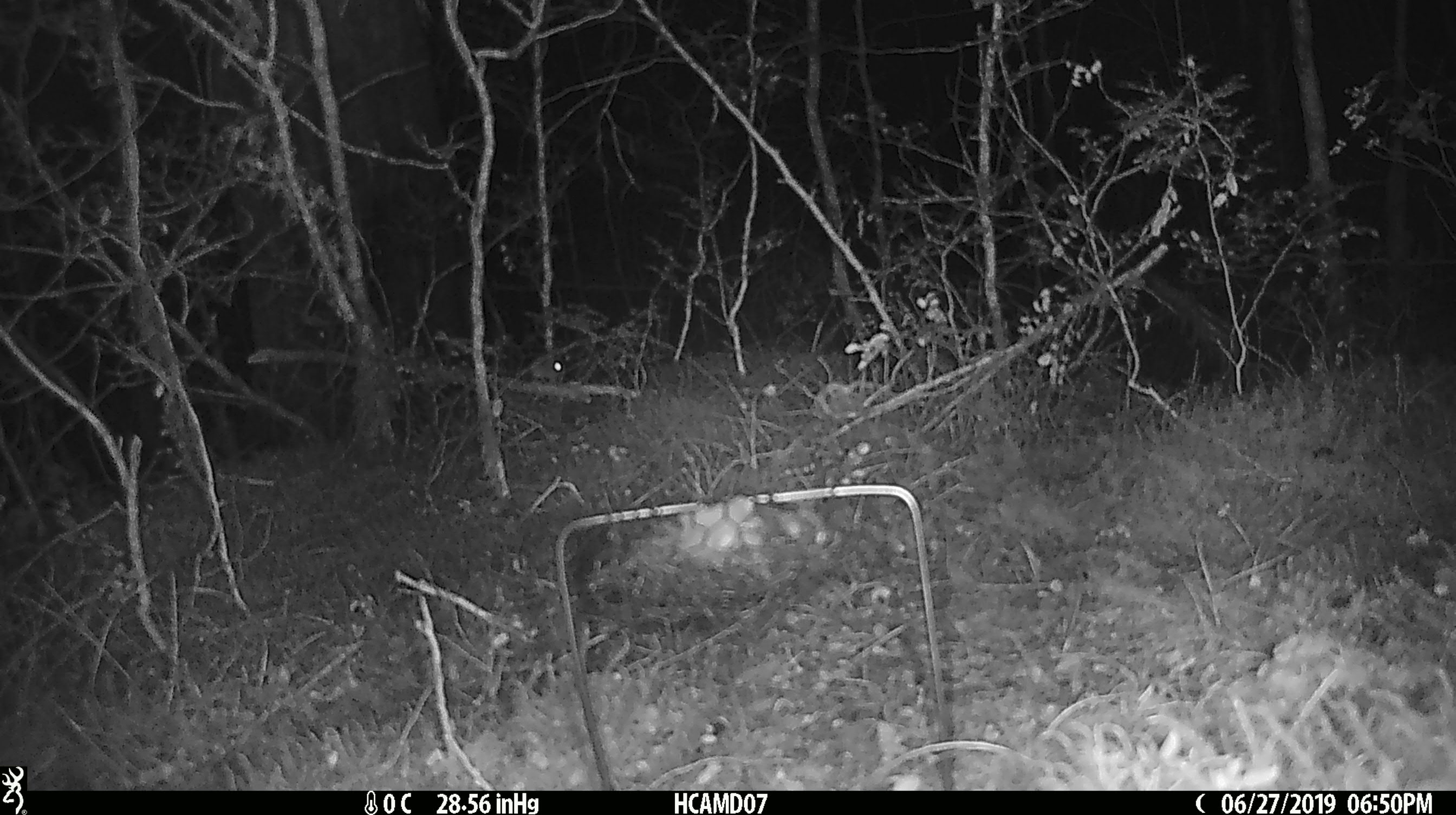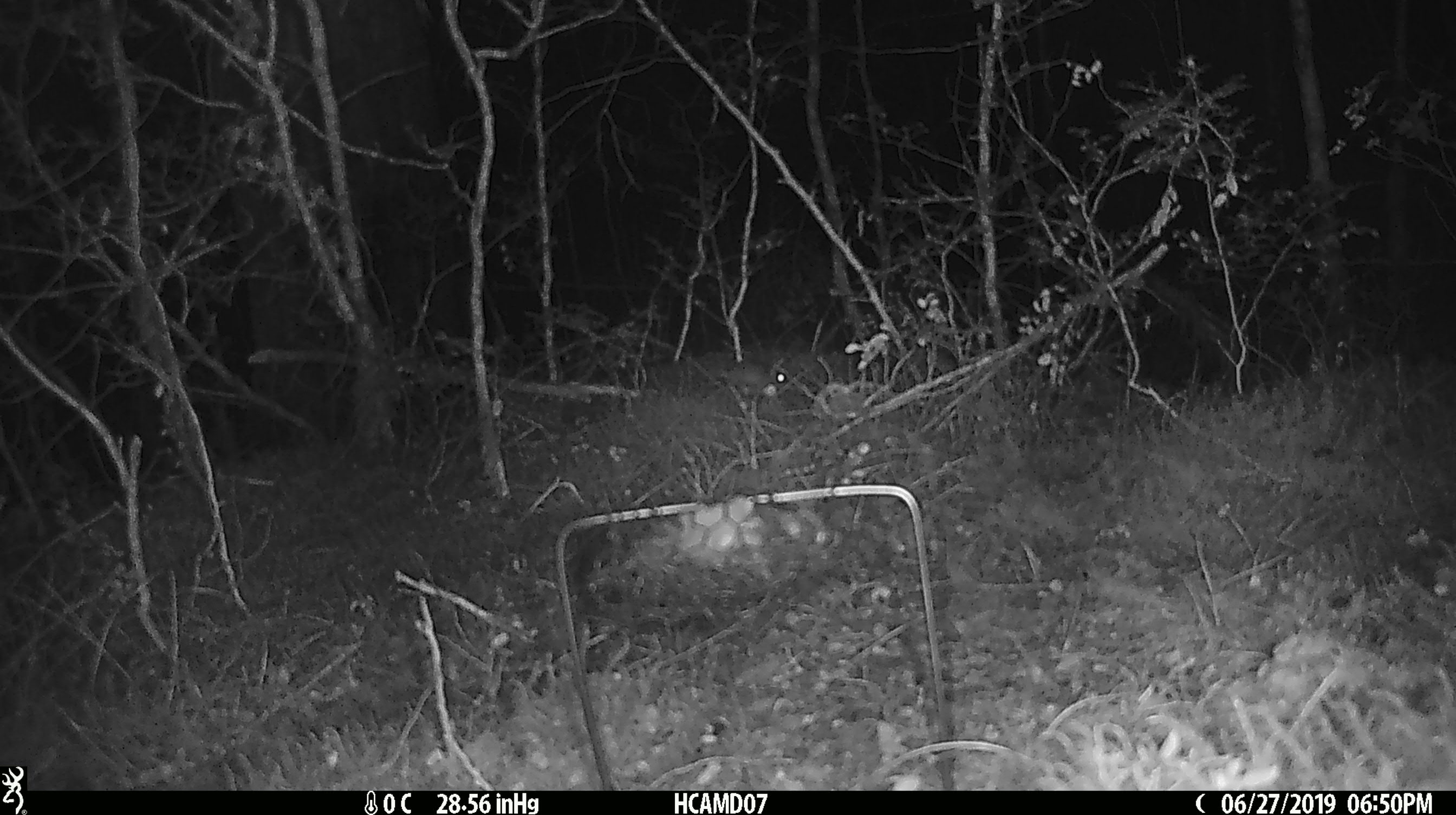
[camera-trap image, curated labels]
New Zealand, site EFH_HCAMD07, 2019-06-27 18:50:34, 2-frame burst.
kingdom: Animalia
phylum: Chordata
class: Mammalia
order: Rodentia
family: Muridae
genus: Mus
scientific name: Mus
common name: mouse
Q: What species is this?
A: Mouse (Mus).